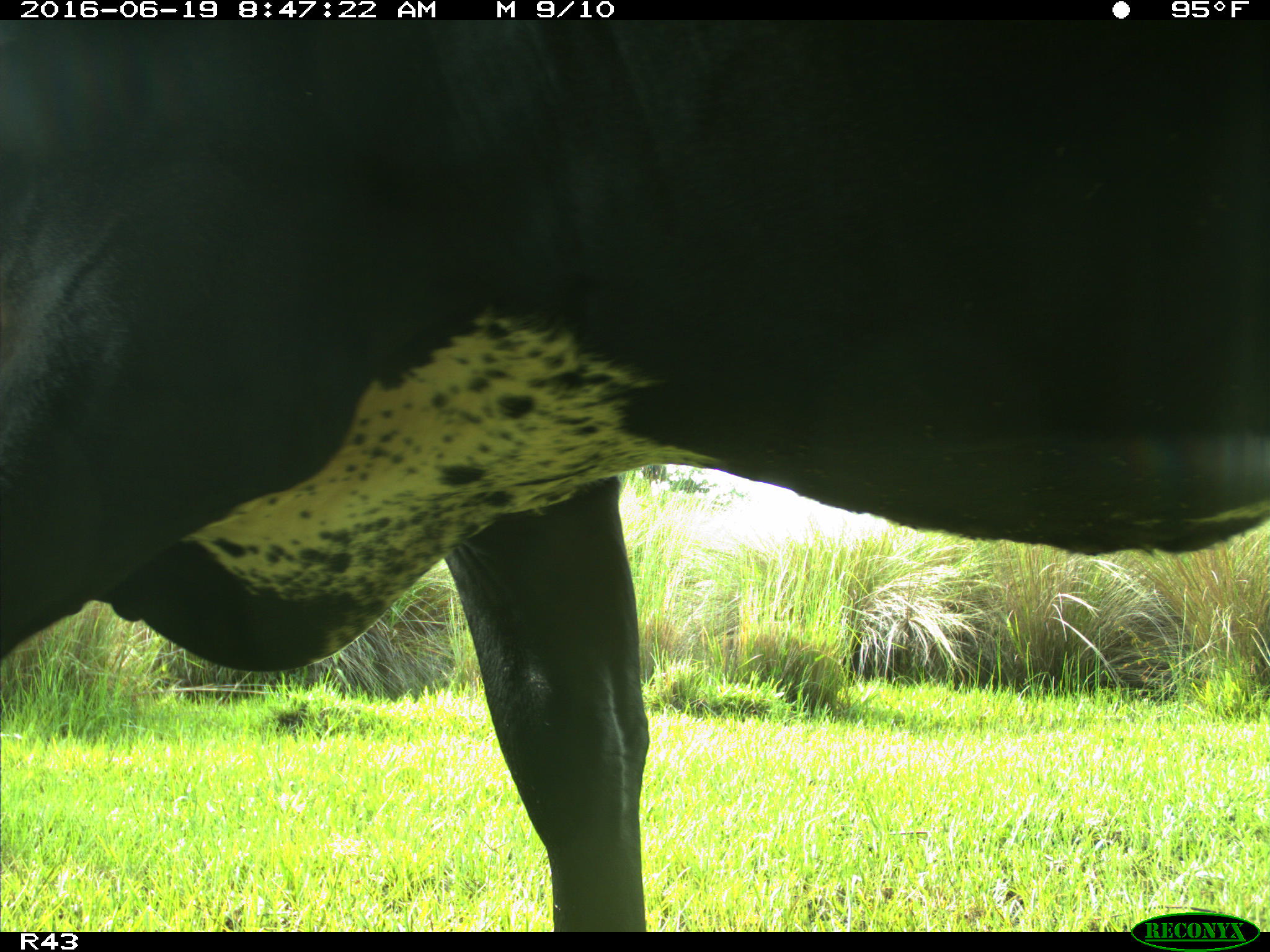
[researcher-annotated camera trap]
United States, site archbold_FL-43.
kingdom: Animalia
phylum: Chordata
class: Mammalia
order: Artiodactyla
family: Bovidae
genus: Bos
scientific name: Bos taurus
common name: domestic cow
Bos taurus (domestic cow).